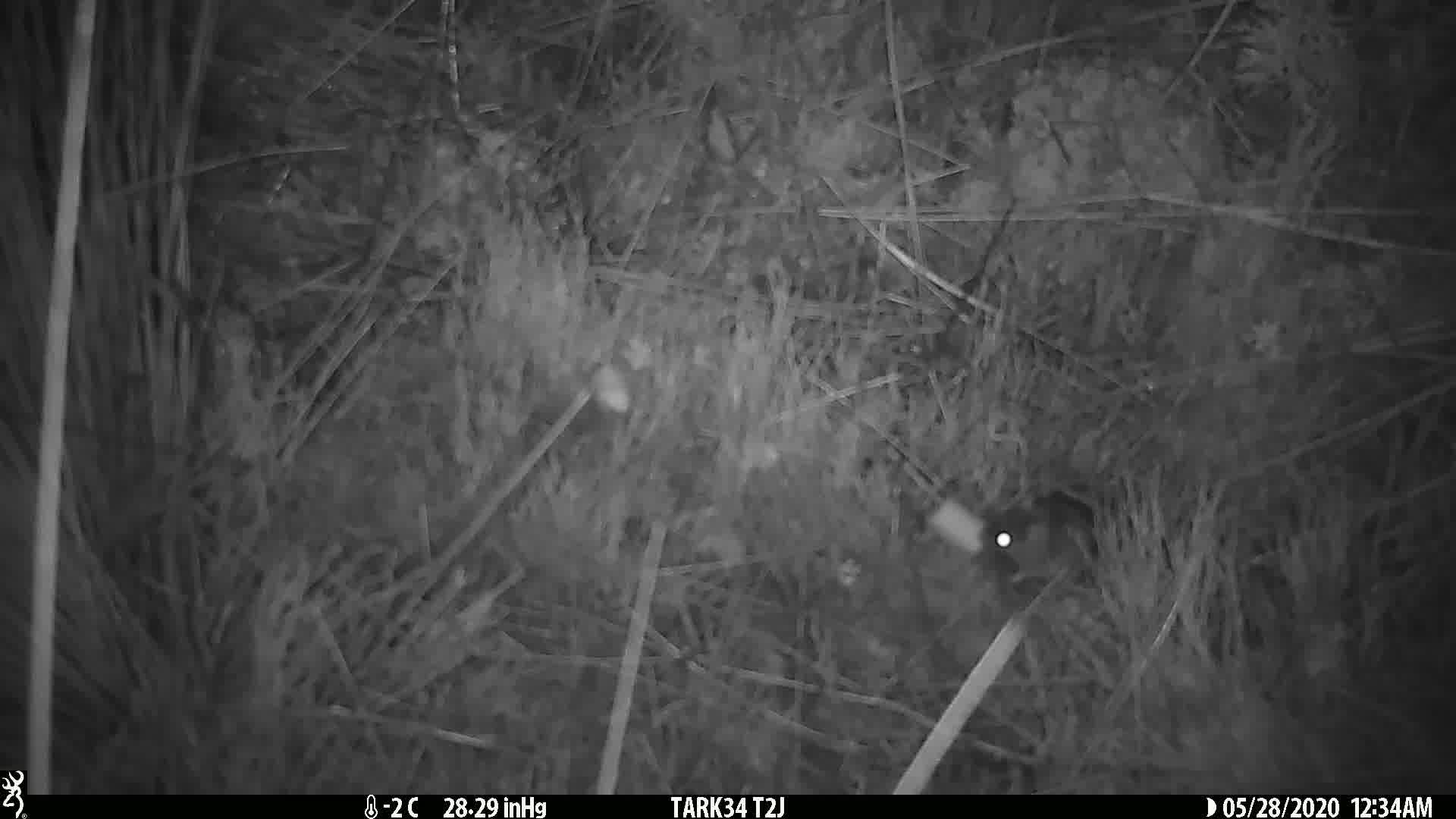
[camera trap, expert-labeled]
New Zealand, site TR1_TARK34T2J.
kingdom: Animalia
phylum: Chordata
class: Mammalia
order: Rodentia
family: Muridae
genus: Mus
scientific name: Mus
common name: mouse